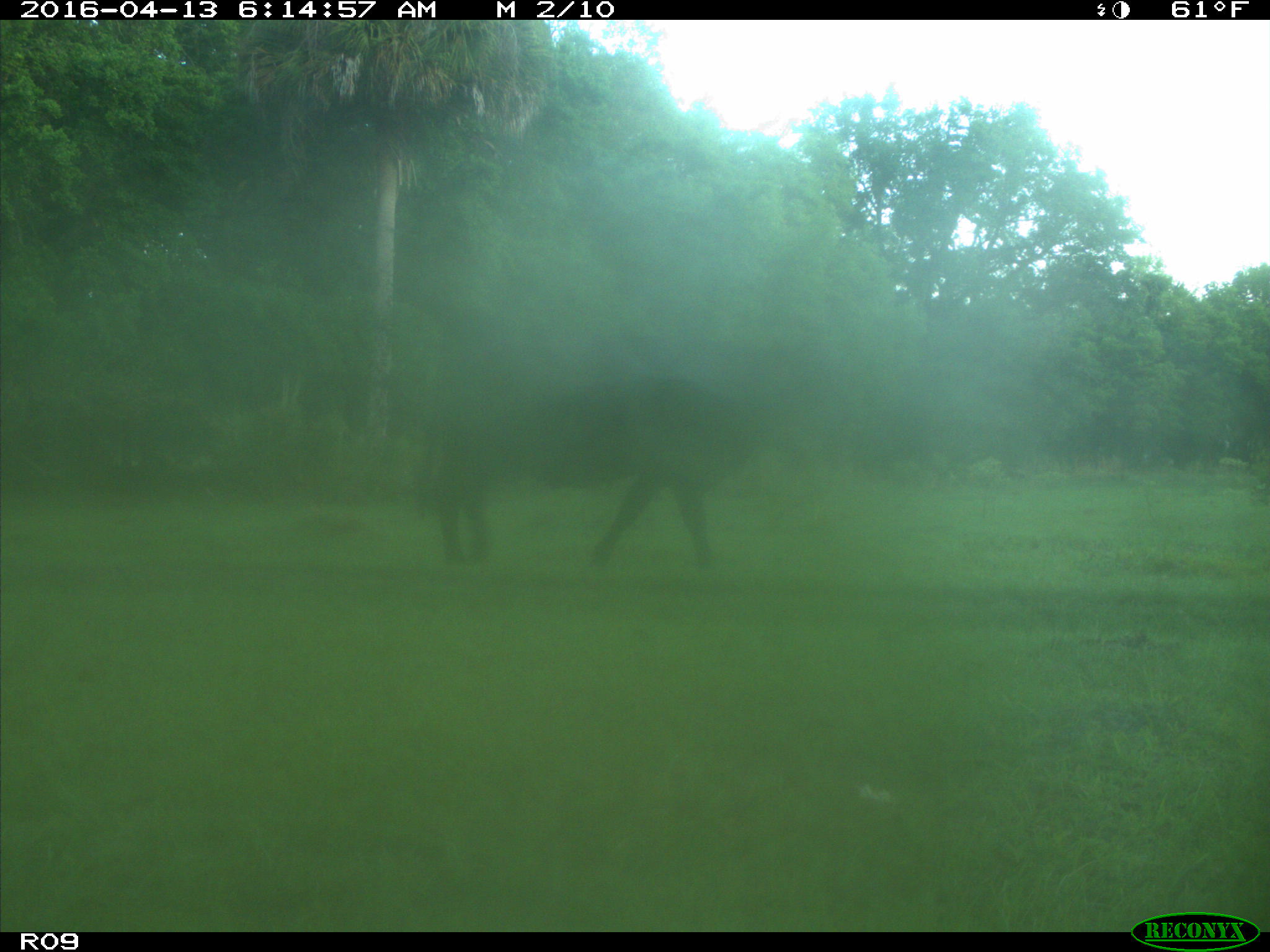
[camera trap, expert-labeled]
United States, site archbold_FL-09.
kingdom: Animalia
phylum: Chordata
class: Mammalia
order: Artiodactyla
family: Bovidae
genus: Bos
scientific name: Bos taurus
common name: domestic cow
Bos taurus (domestic cow).